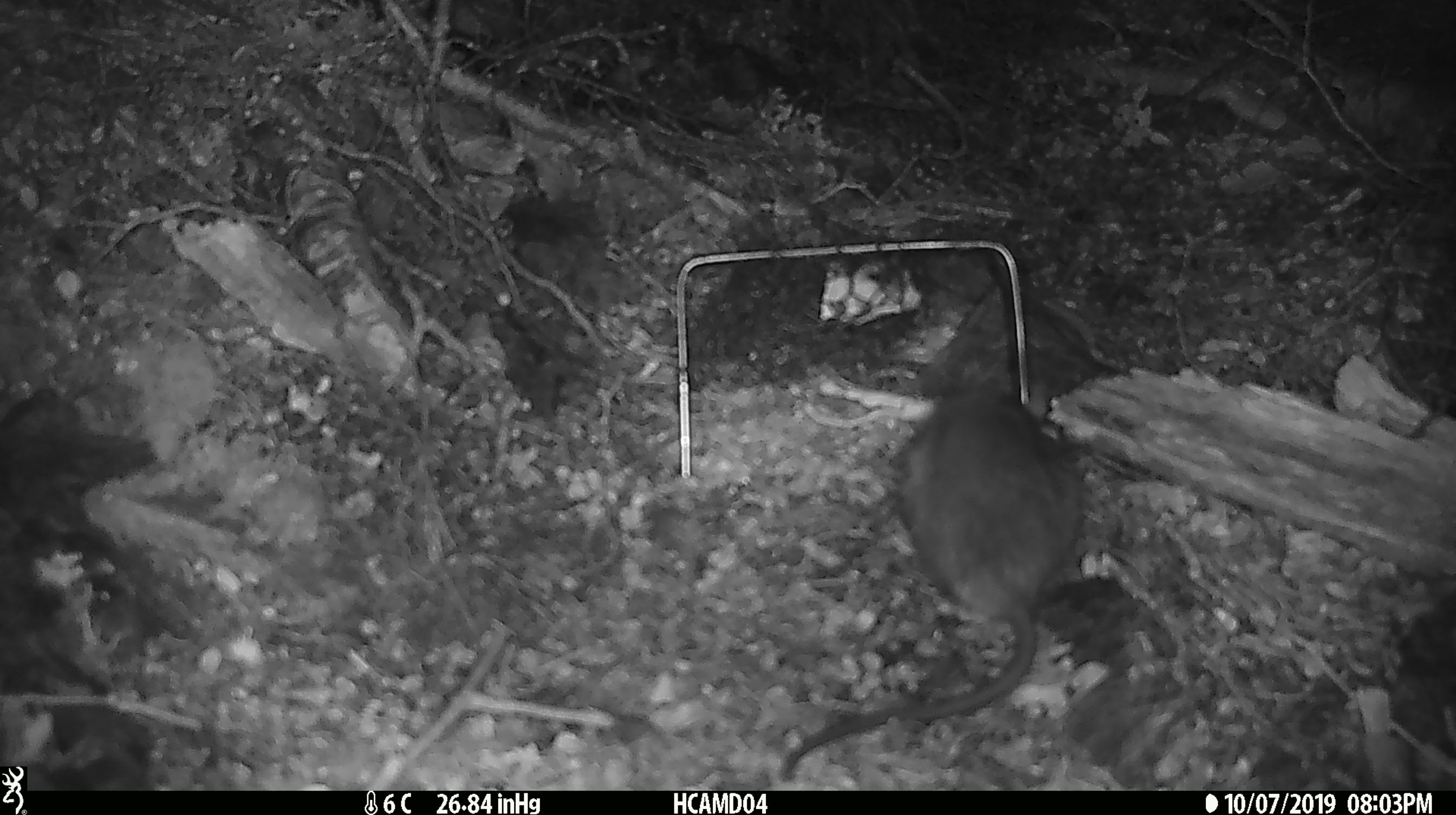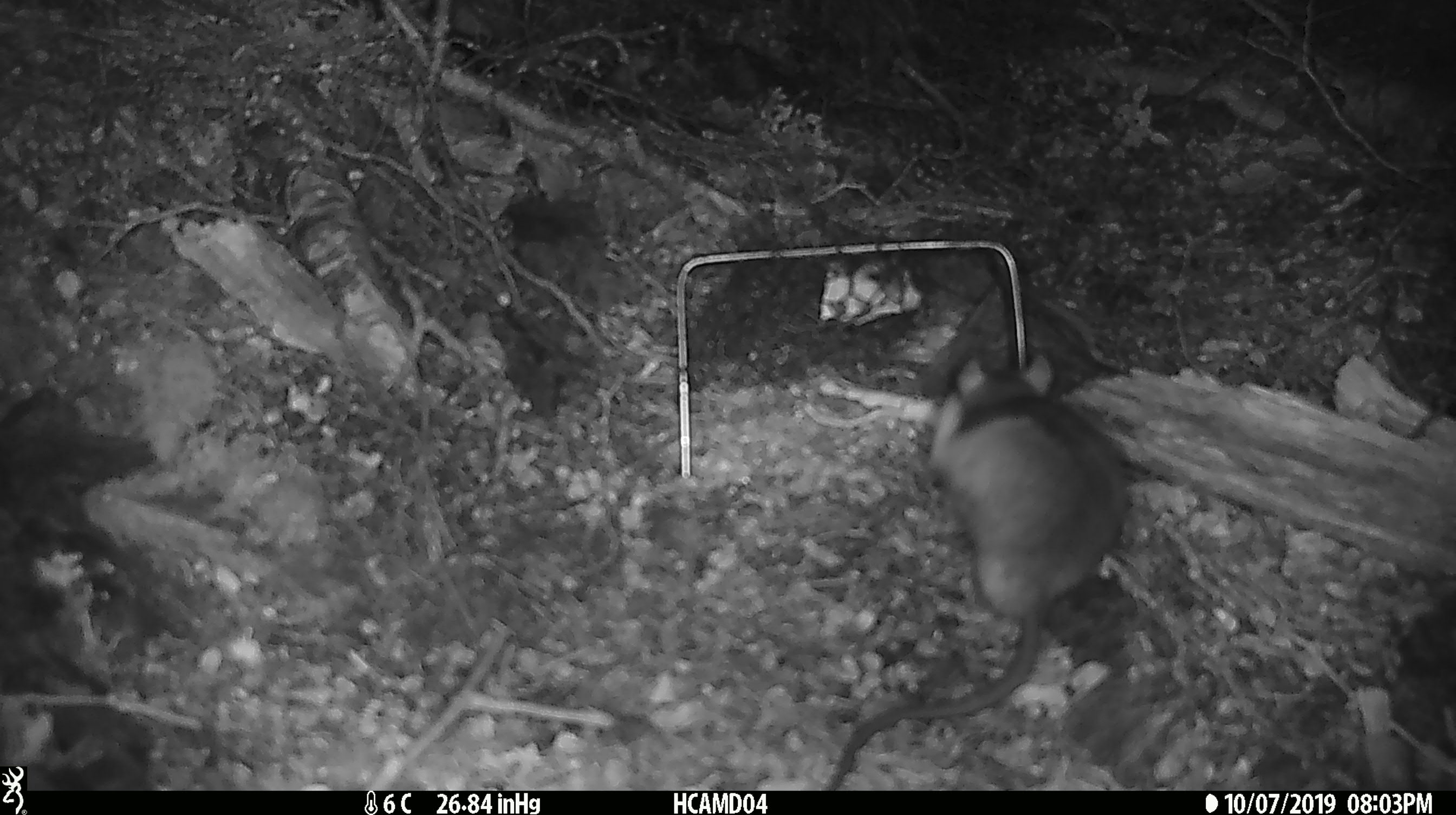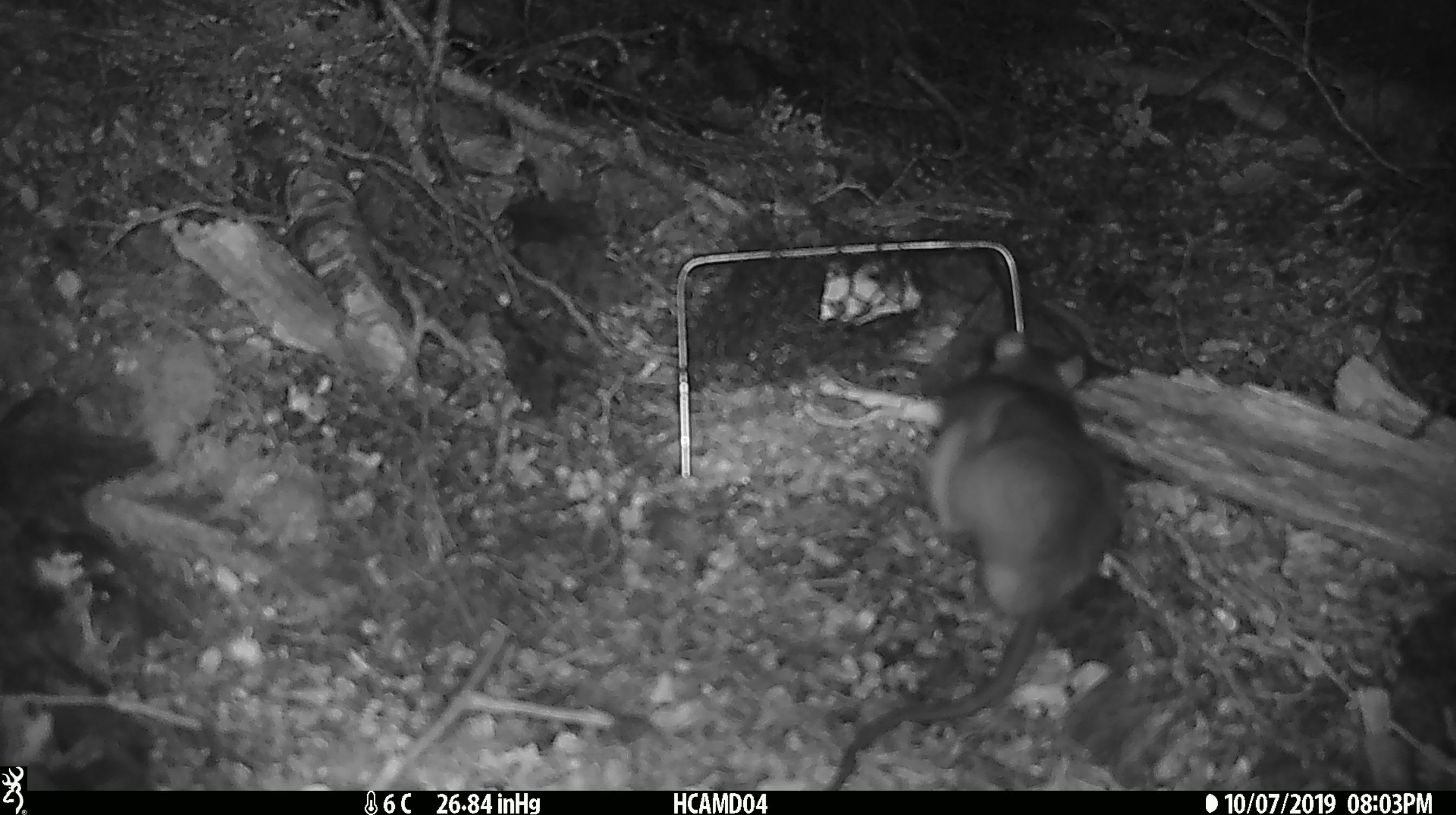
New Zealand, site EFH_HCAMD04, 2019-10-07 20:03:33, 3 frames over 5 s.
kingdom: Animalia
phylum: Chordata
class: Mammalia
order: Rodentia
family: Muridae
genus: Rattus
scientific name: Rattus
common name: rat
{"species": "rat (Rattus)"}